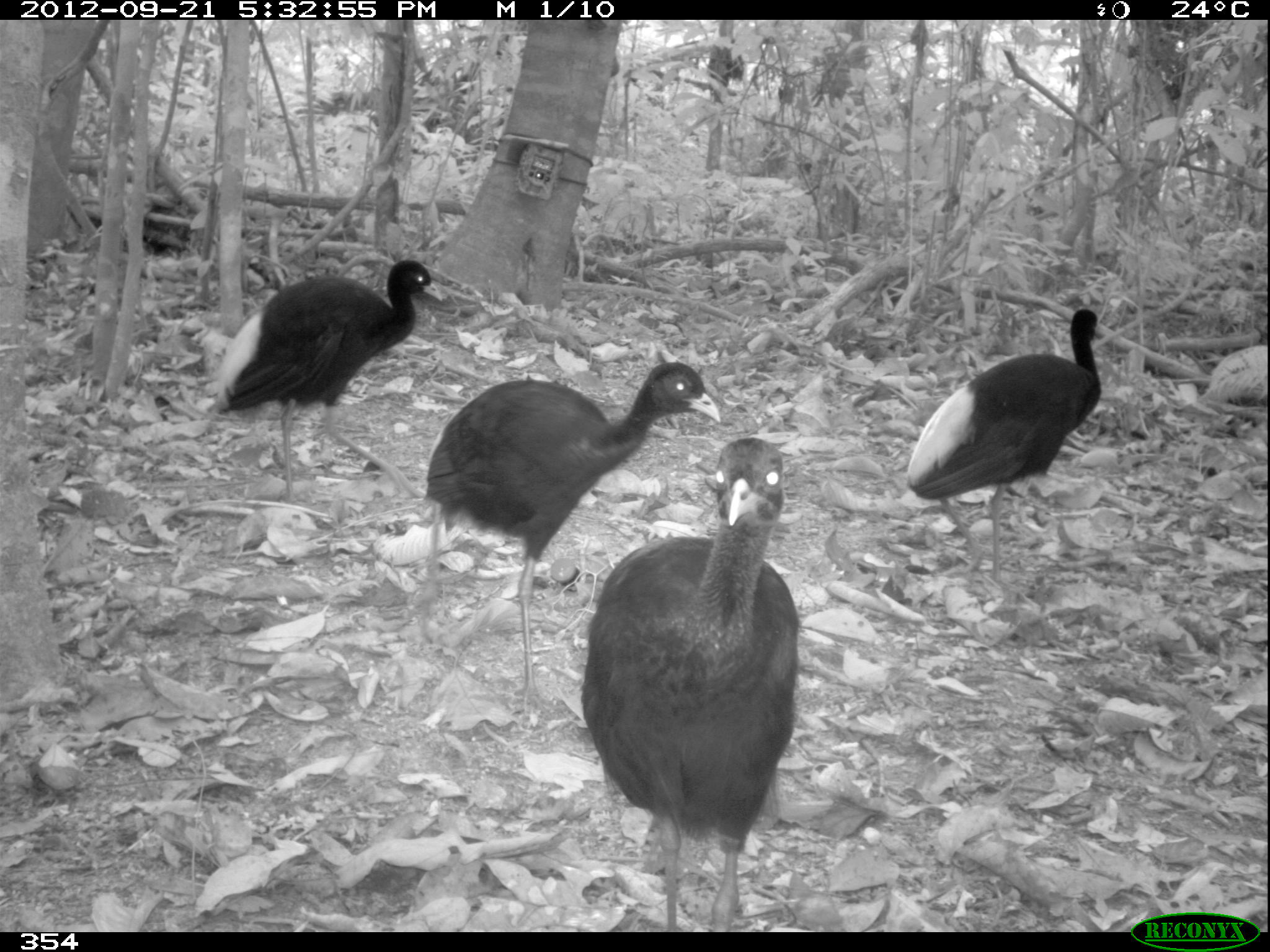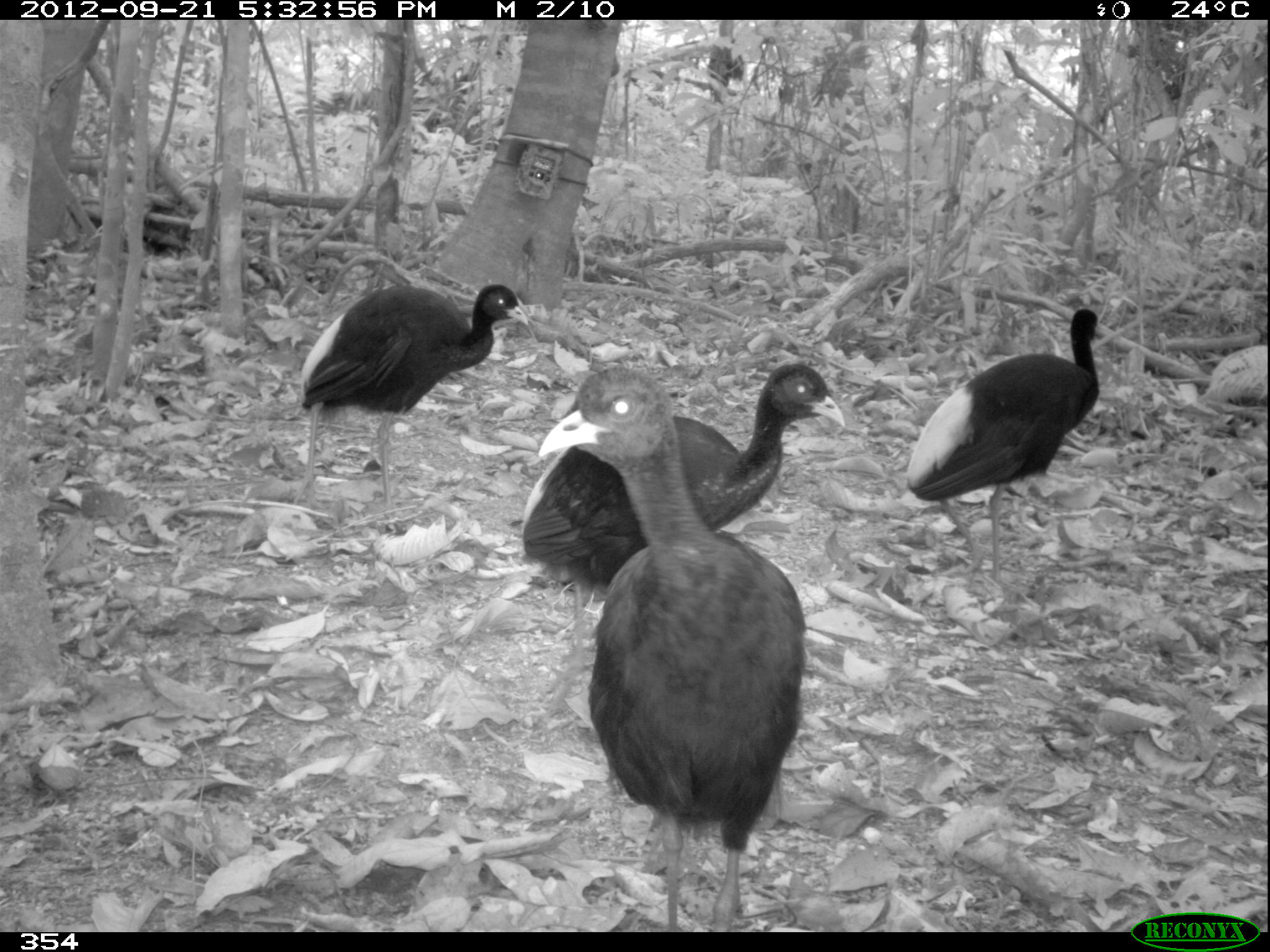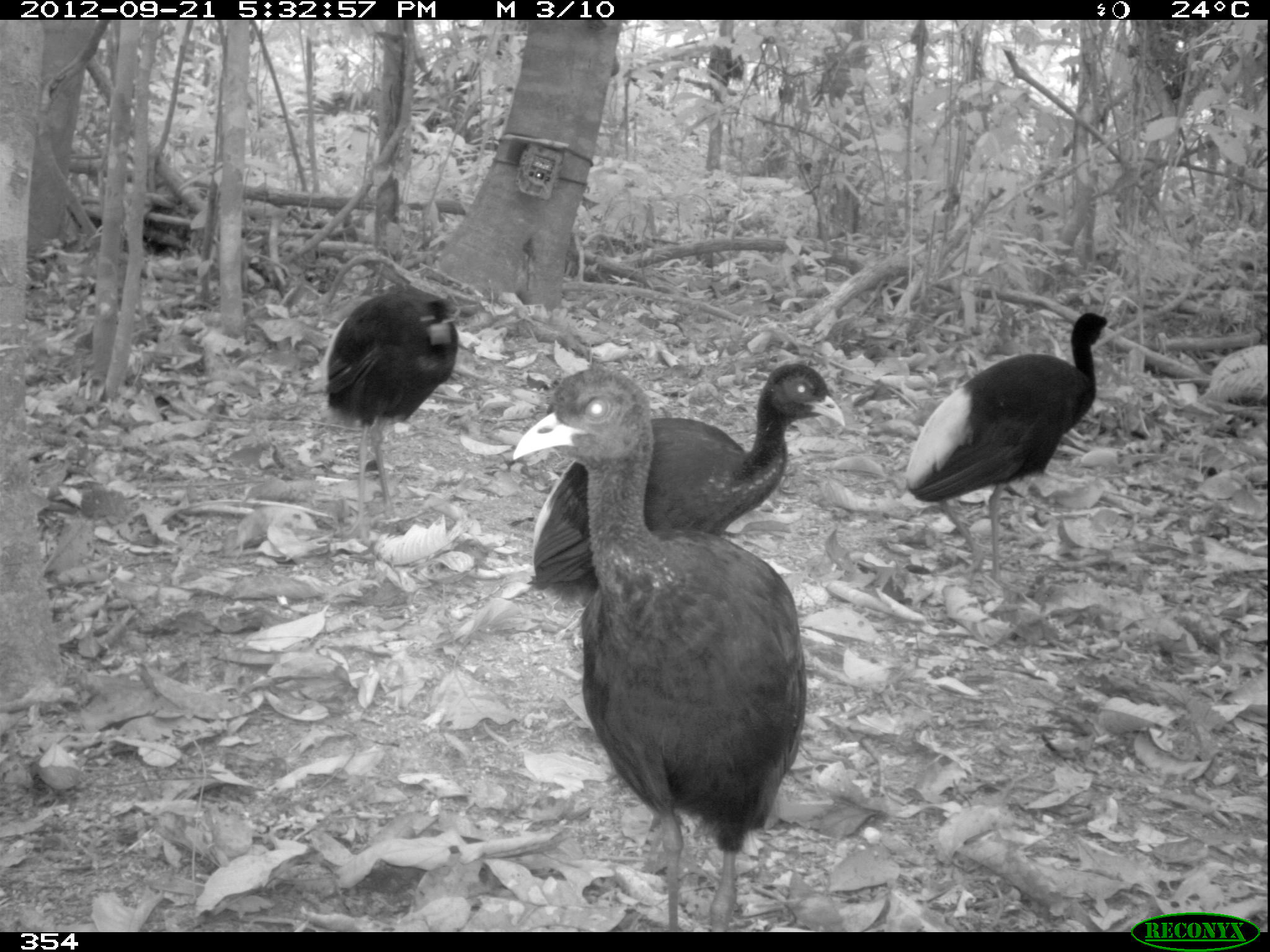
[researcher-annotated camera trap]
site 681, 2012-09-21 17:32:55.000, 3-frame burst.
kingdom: Animalia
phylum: Chordata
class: Aves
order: Gruiformes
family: Psophiidae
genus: Psophia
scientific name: Psophia leucoptera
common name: pale-winged trumpeter